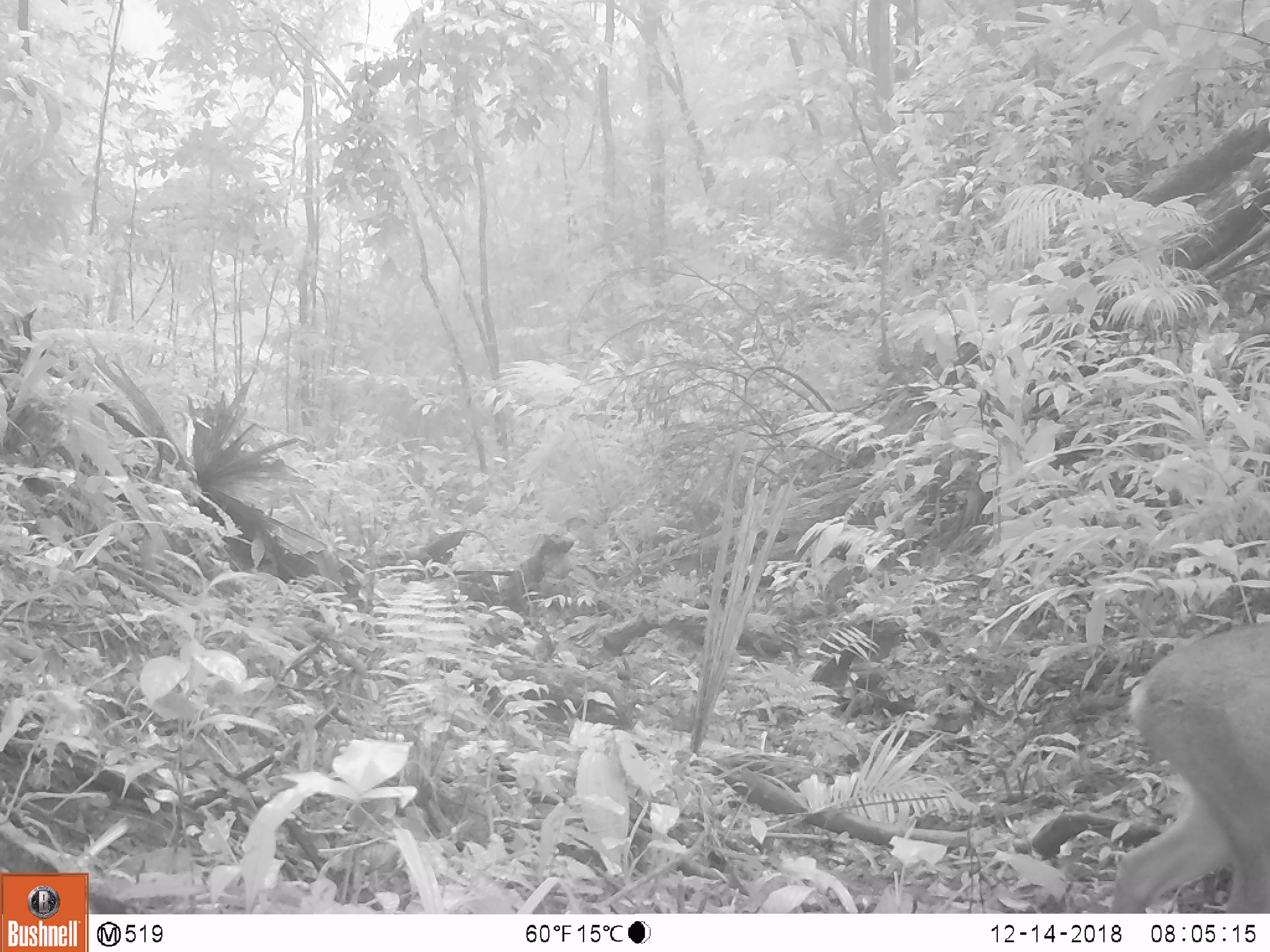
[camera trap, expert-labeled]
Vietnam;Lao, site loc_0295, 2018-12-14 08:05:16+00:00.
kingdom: Animalia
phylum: Chordata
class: Mammalia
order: Artiodactyla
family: Cervidae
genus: Muntiacus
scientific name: Muntiacus vuquangensis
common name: large-antlered muntjac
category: large antlered muntjac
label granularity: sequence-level